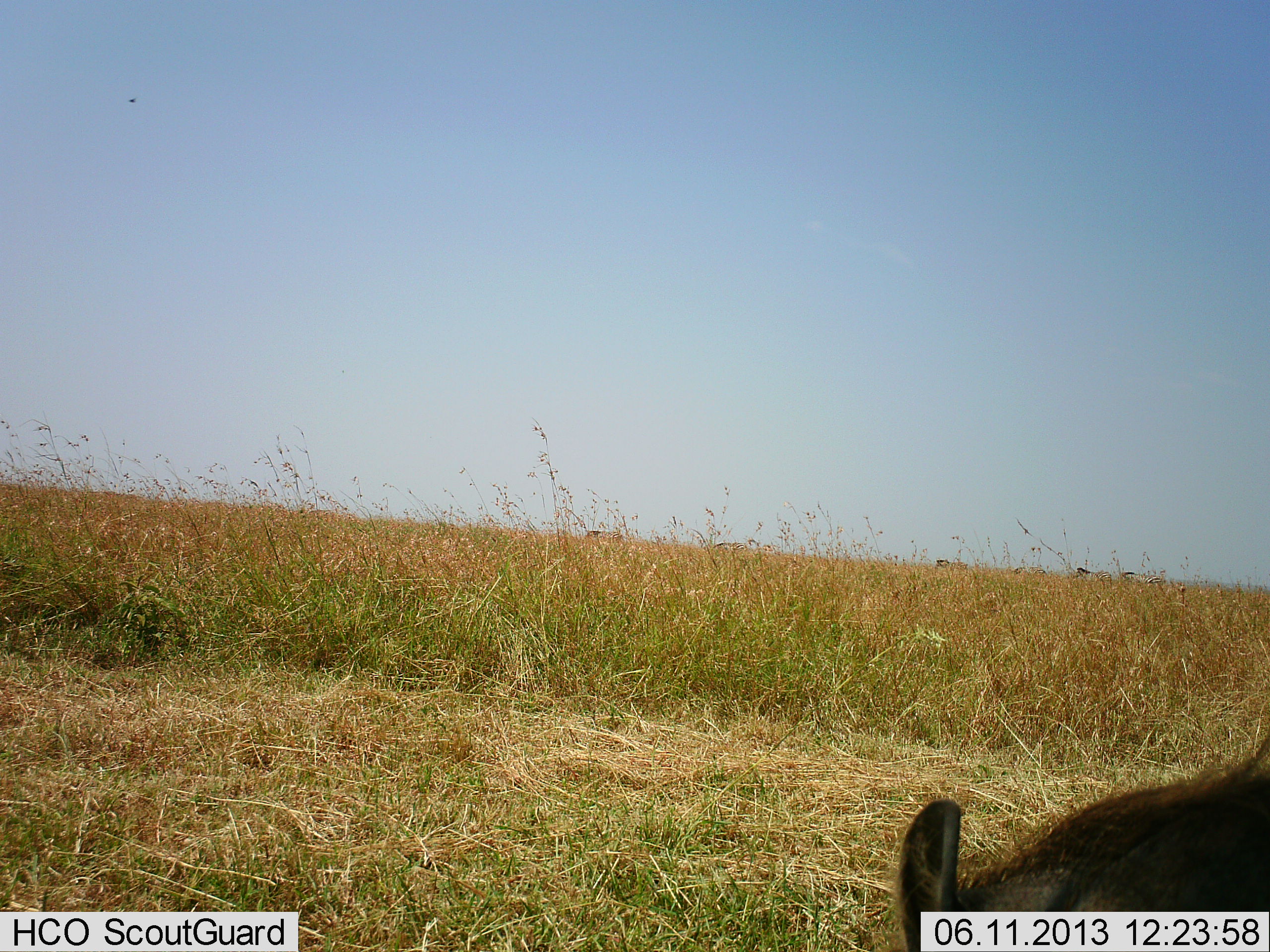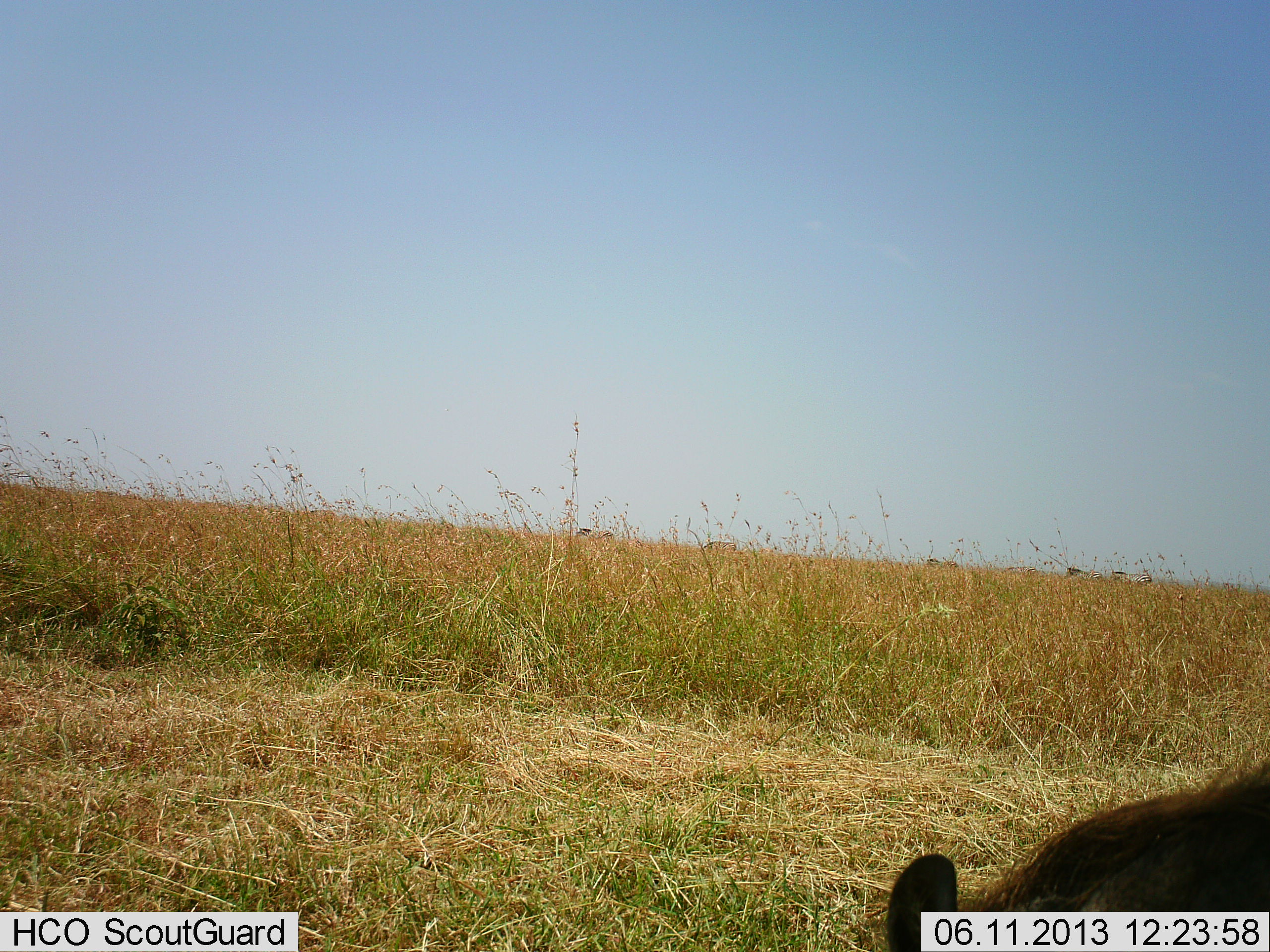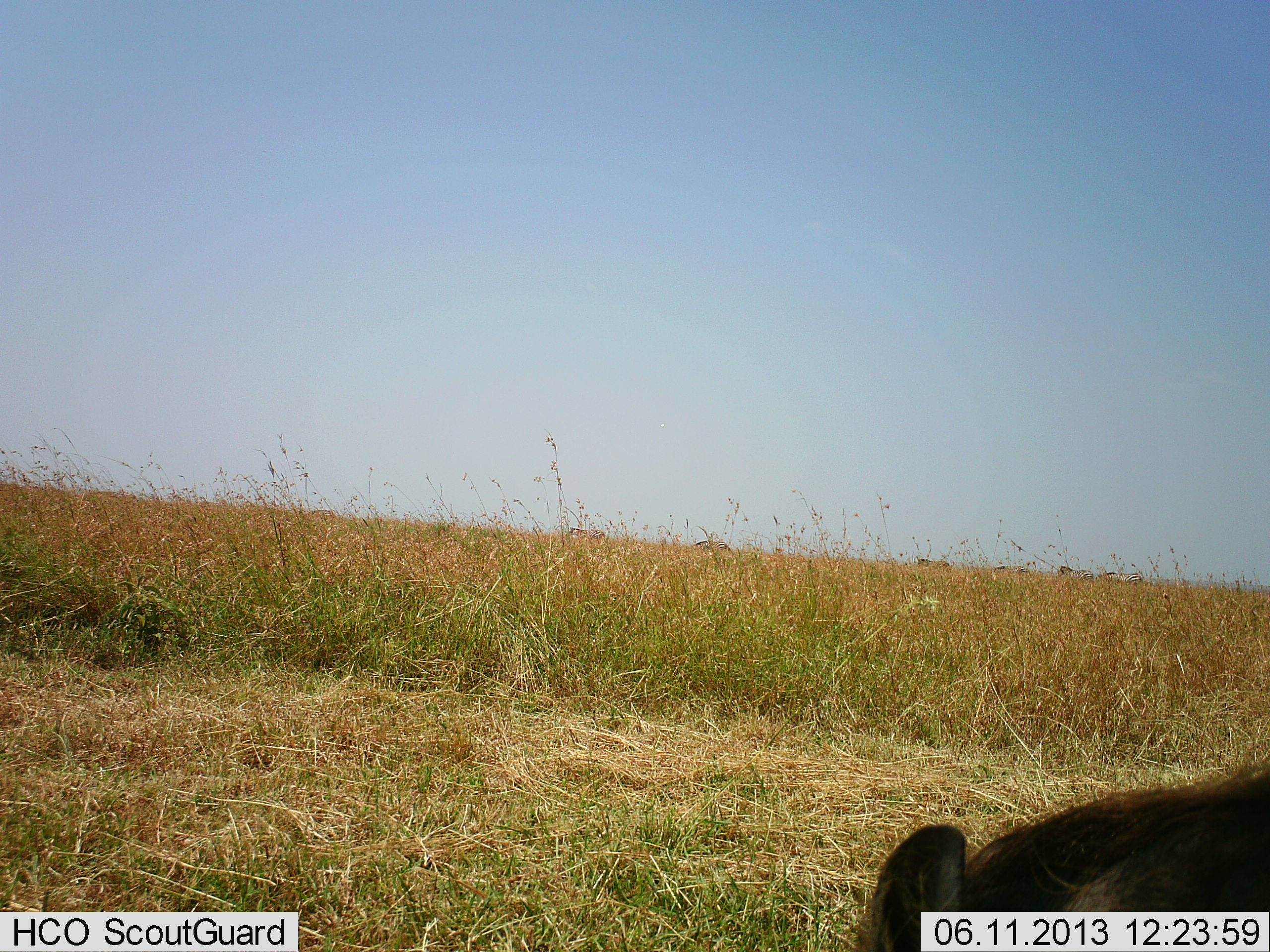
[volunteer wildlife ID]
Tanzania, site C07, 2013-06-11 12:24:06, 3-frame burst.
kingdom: Animalia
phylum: Chordata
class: Mammalia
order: Artiodactyla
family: Suidae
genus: Phacochoerus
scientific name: Phacochoerus africanus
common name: warthog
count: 1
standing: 50%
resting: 0%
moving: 10%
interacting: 0%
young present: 0%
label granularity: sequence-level